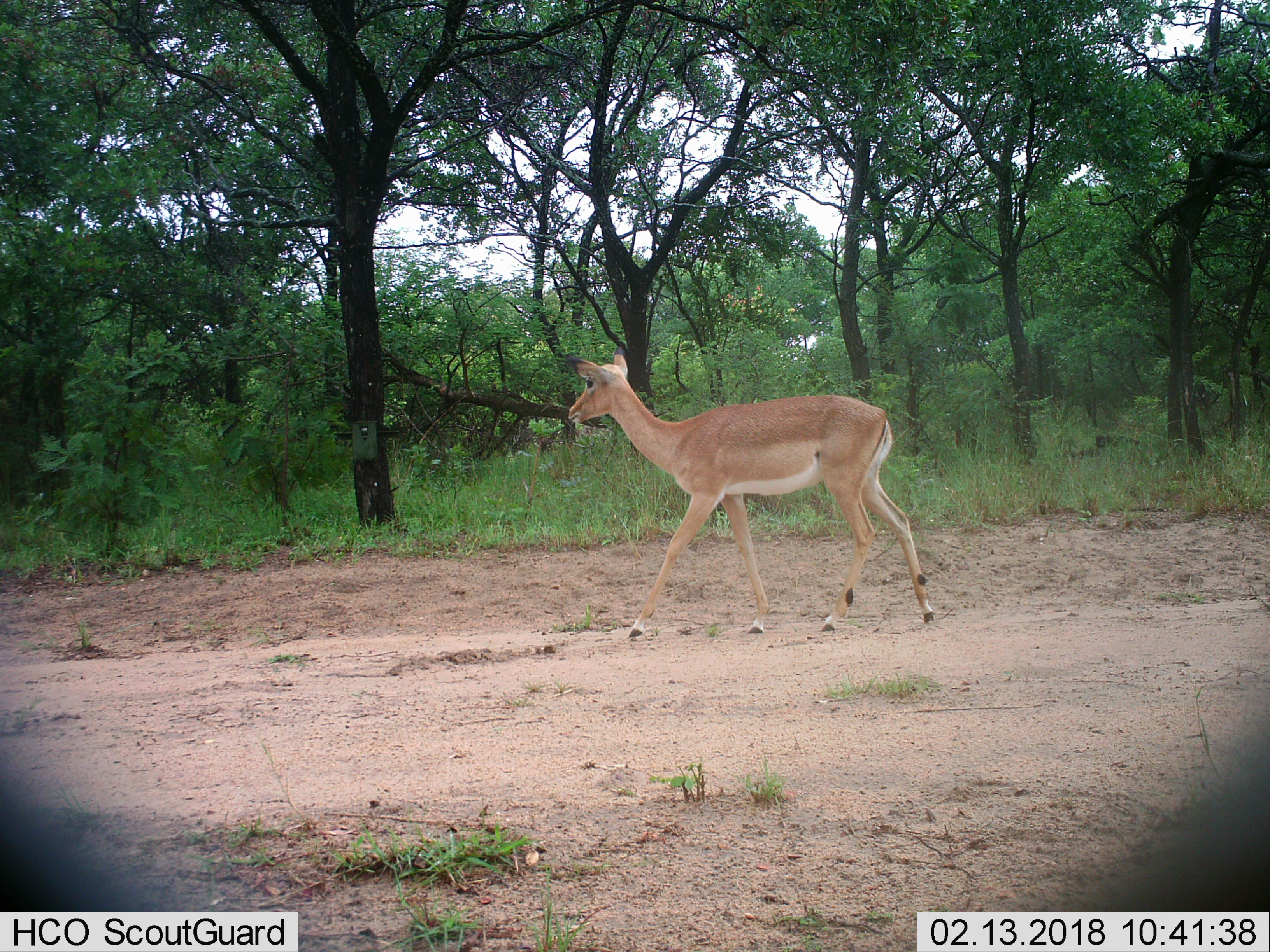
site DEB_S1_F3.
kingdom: Animalia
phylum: Chordata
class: Mammalia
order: Artiodactyla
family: Bovidae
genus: Aepyceros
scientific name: Aepyceros melampus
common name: impala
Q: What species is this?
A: Impala (Aepyceros melampus).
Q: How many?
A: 1.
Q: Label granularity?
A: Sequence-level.